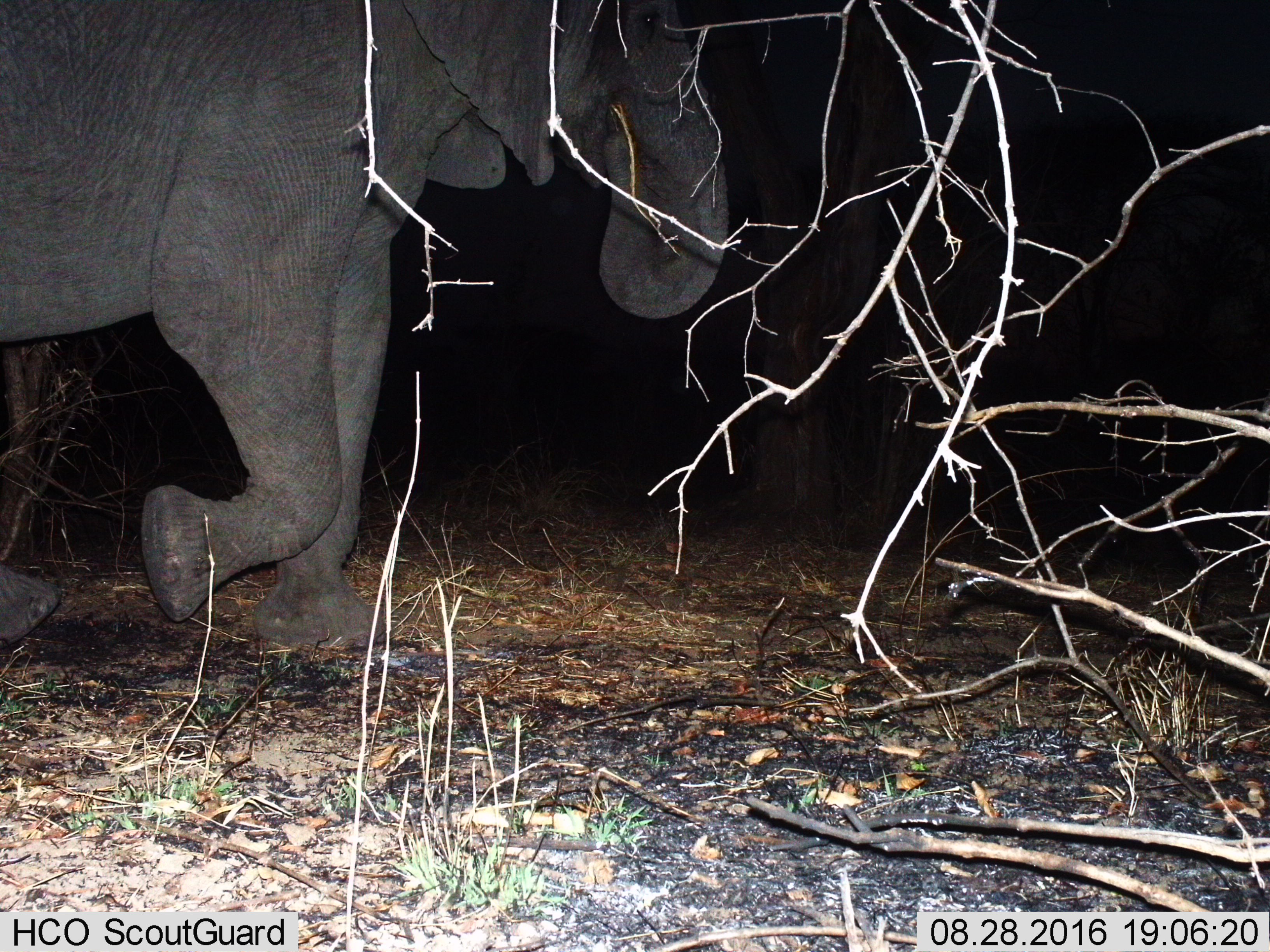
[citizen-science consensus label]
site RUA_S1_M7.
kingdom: Animalia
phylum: Chordata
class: Mammalia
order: Proboscidea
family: Elephantidae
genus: Loxodonta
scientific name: Loxodonta africana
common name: african bush elephant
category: elephant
Elephant (african bush elephant) (Loxodonta africana), count 1. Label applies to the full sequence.